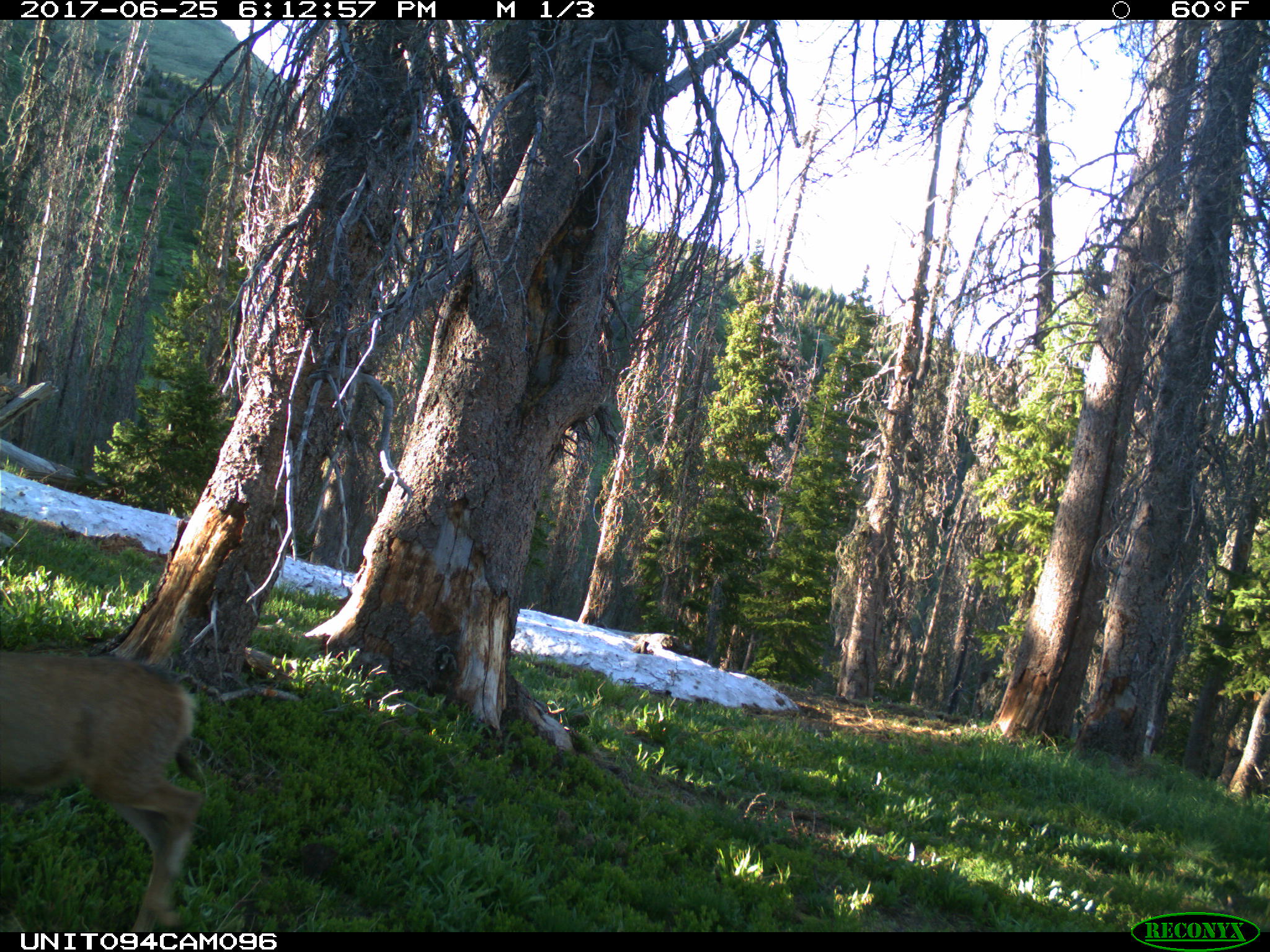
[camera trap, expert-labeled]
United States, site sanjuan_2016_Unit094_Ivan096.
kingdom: Animalia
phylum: Chordata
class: Mammalia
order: Artiodactyla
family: Cervidae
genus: Odocoileus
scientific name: Odocoileus hemionus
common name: mule deer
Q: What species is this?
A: Odocoileus hemionus (mule deer).